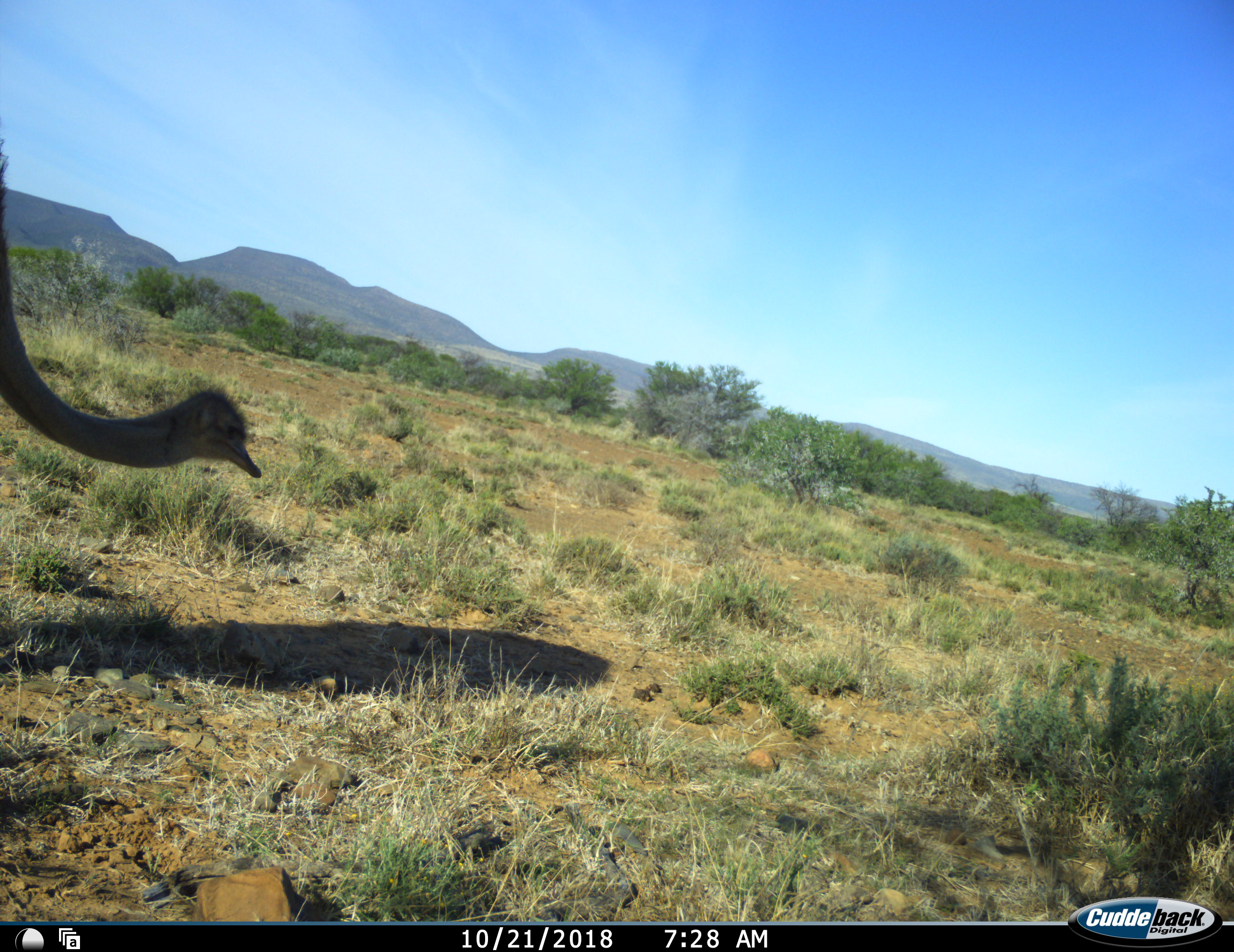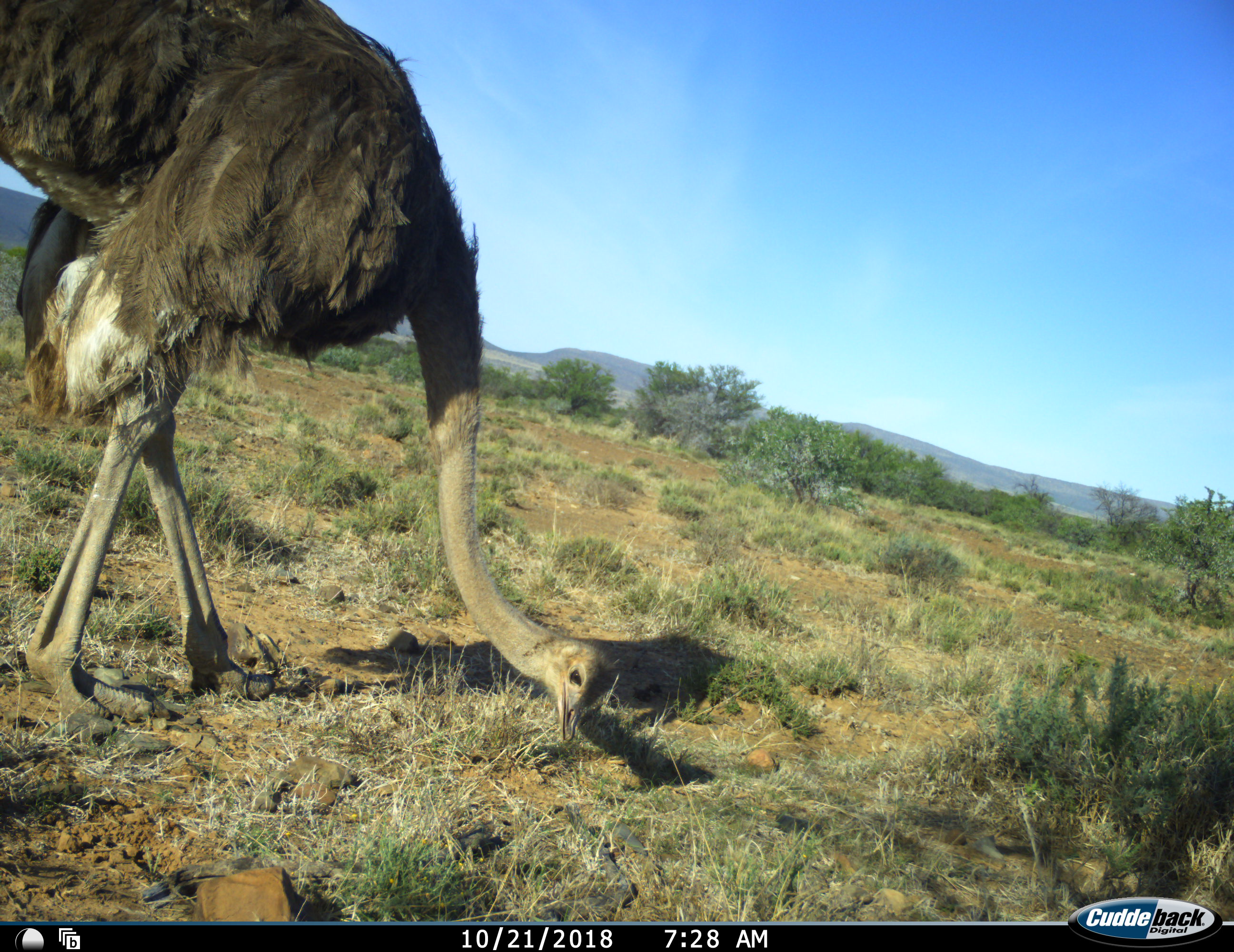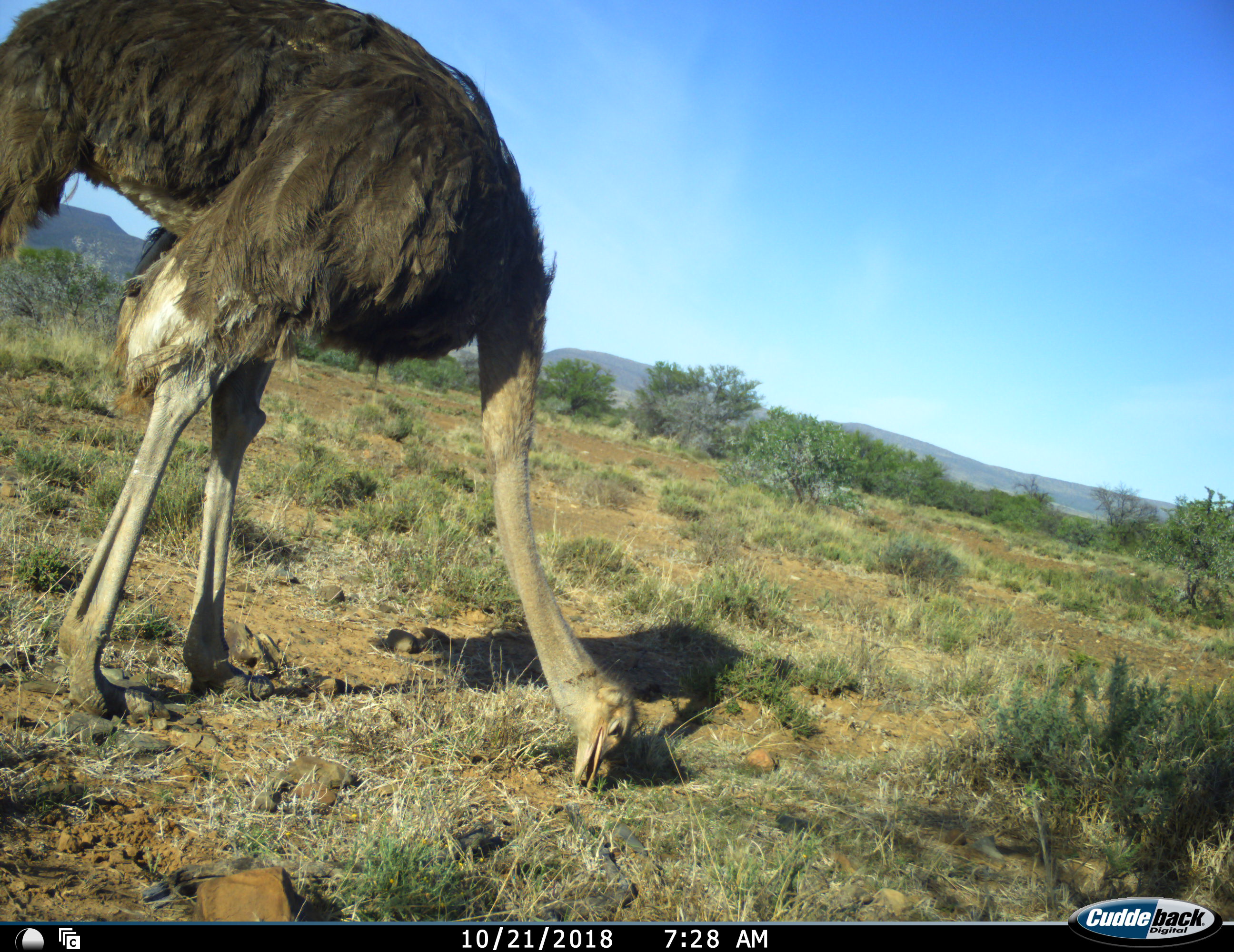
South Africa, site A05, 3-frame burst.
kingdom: Animalia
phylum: Chordata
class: Aves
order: Struthioniformes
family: Struthionidae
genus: Struthio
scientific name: Struthio camelus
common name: ostrich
Ostrich (Struthio camelus), count 1. Behavior (volunteer vote fractions): standing 11%, resting 0%, moving 22%, interacting 0%. Young present (vote fraction): 0%. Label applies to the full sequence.